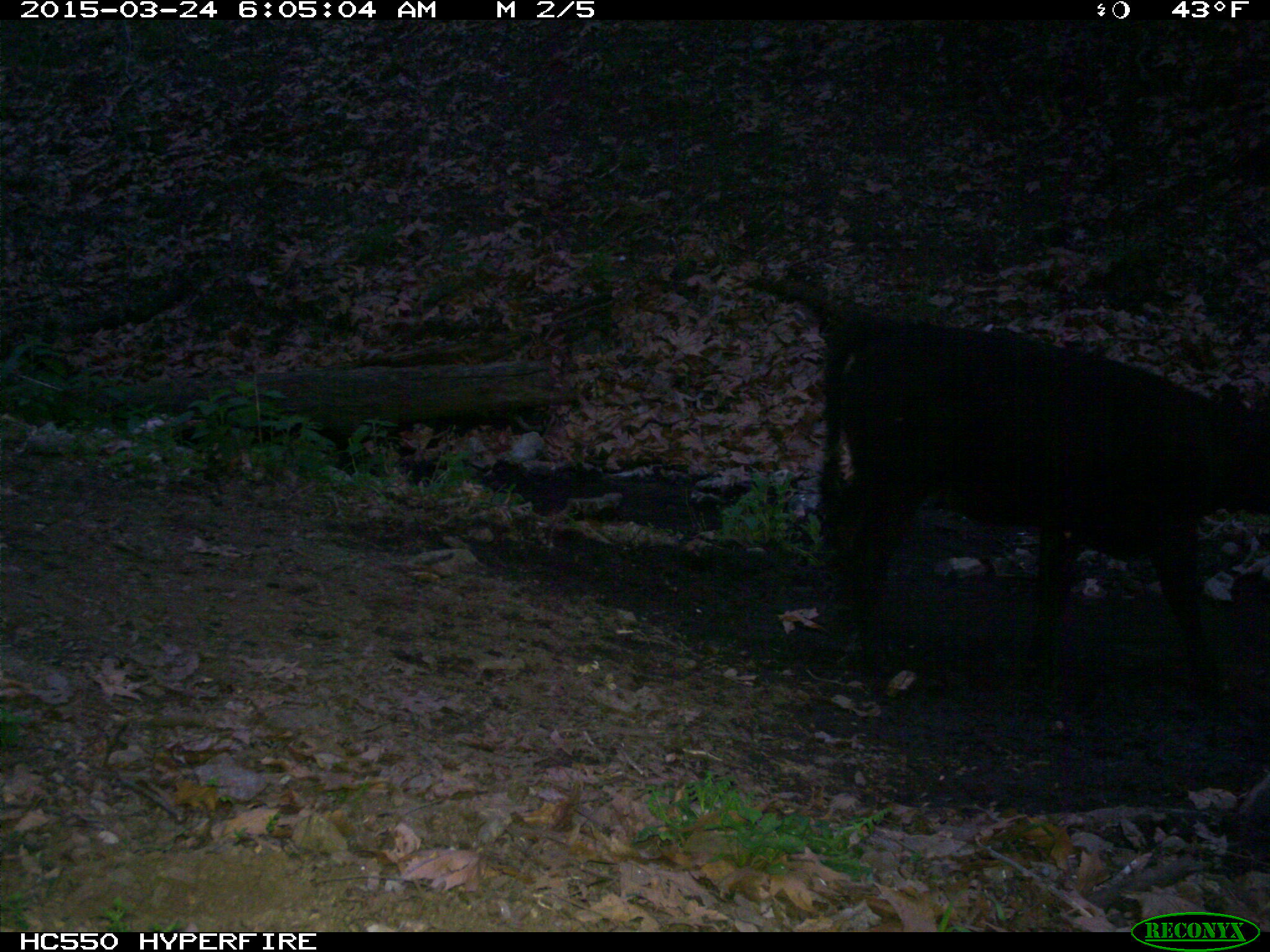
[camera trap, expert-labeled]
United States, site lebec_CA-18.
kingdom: Animalia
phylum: Chordata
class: Mammalia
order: Artiodactyla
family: Bovidae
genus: Bos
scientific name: Bos taurus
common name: domestic cow